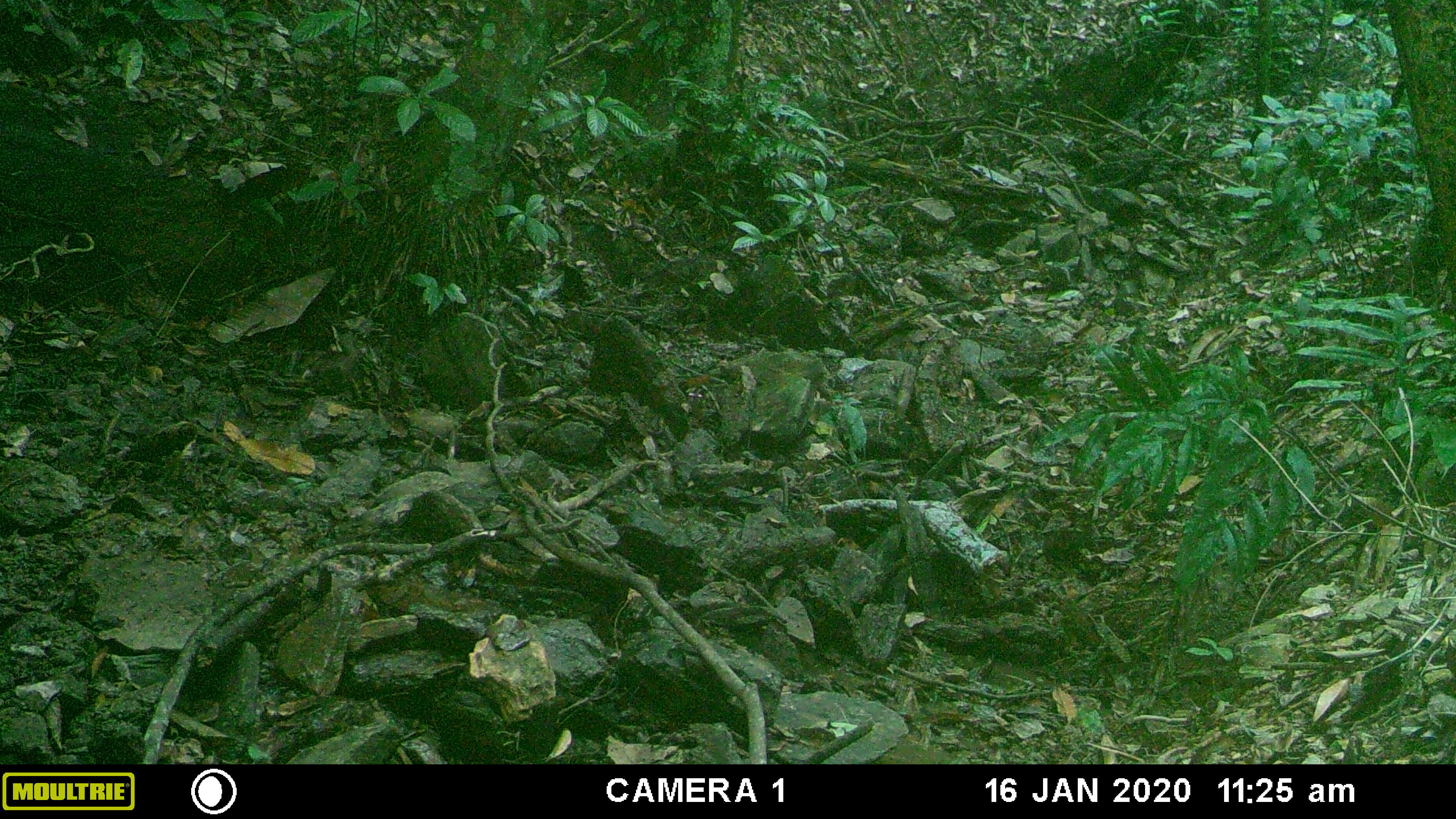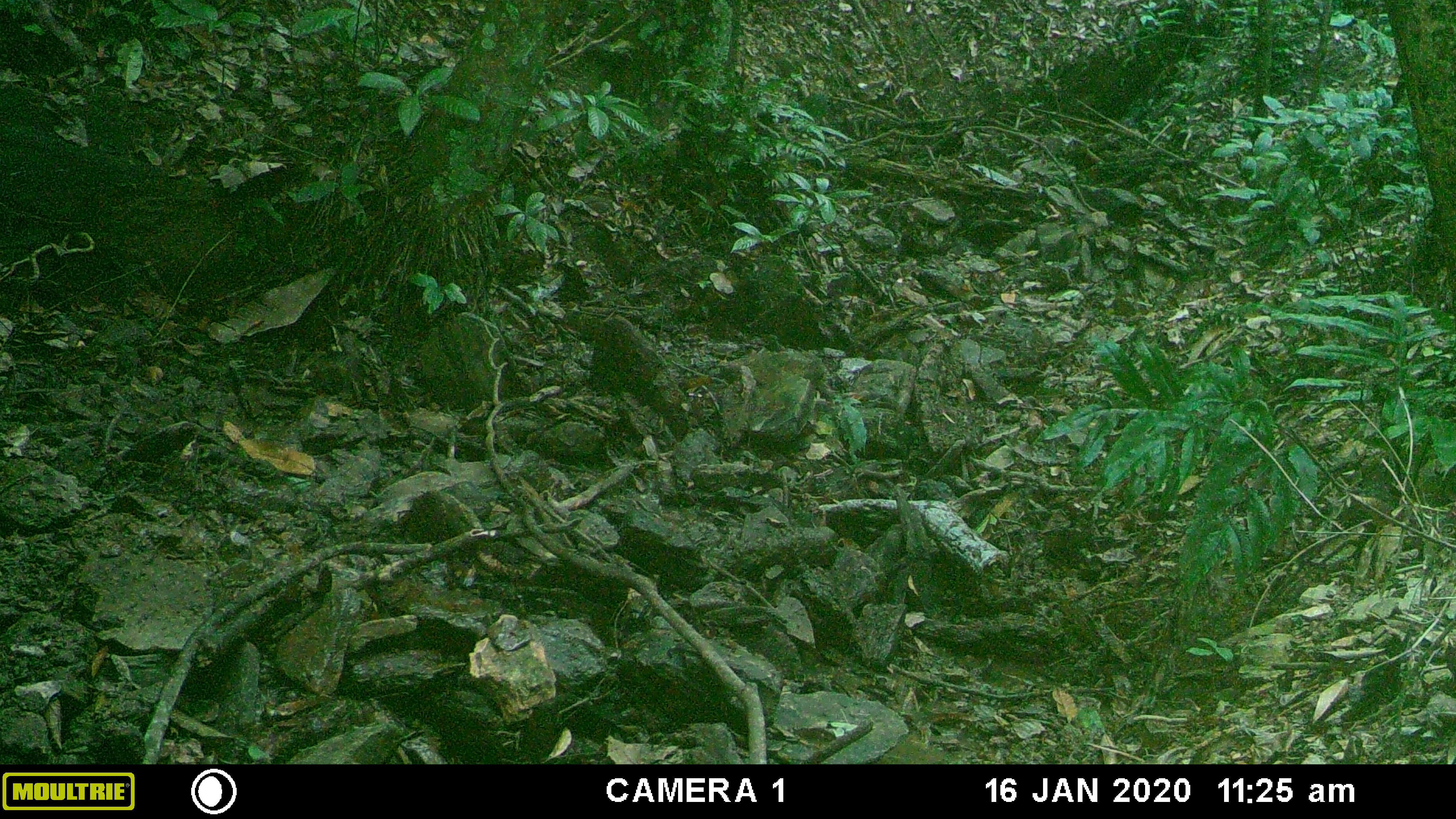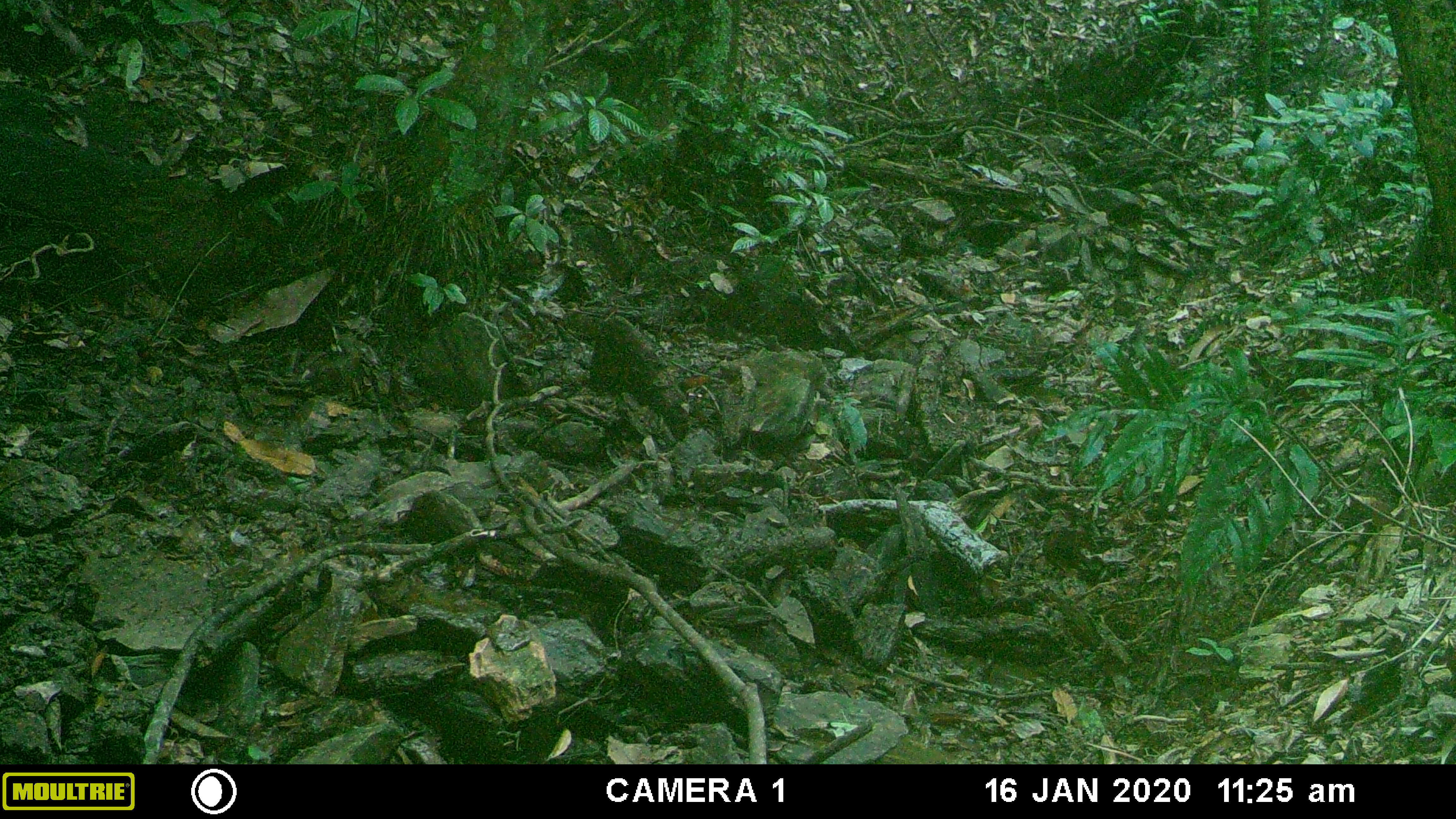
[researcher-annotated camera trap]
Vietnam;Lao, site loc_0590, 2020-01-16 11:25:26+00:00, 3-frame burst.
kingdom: Animalia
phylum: Chordata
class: Mammalia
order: Artiodactyla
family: Suidae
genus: Sus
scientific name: Sus scrofa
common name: eurasian wild pig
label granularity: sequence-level